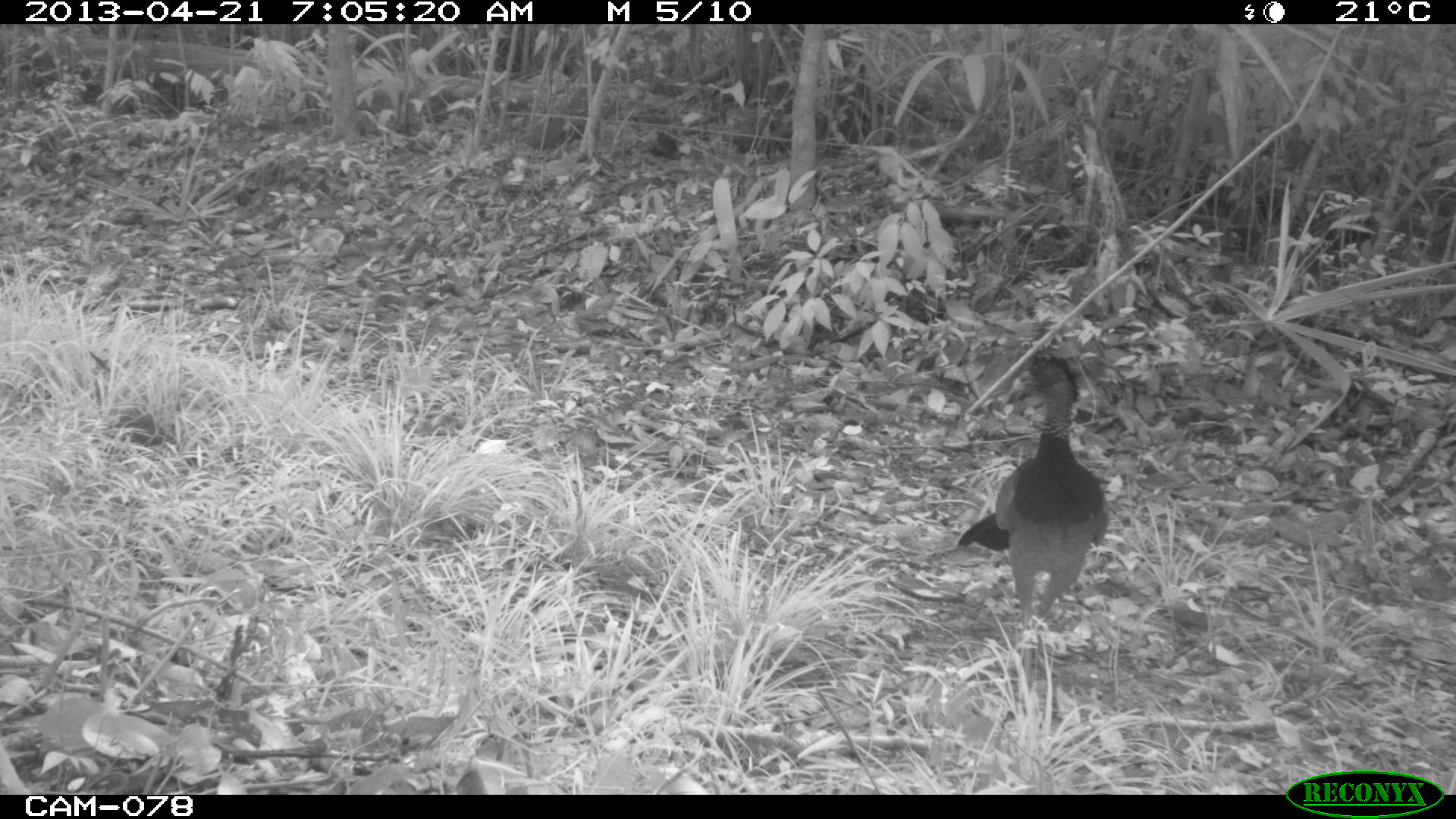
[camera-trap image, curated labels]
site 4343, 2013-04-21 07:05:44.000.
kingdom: Animalia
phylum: Chordata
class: Aves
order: Galliformes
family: Cracidae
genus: Crax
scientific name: Crax rubra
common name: great curassow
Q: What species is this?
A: Crax rubra (great curassow).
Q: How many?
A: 1.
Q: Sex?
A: Female.